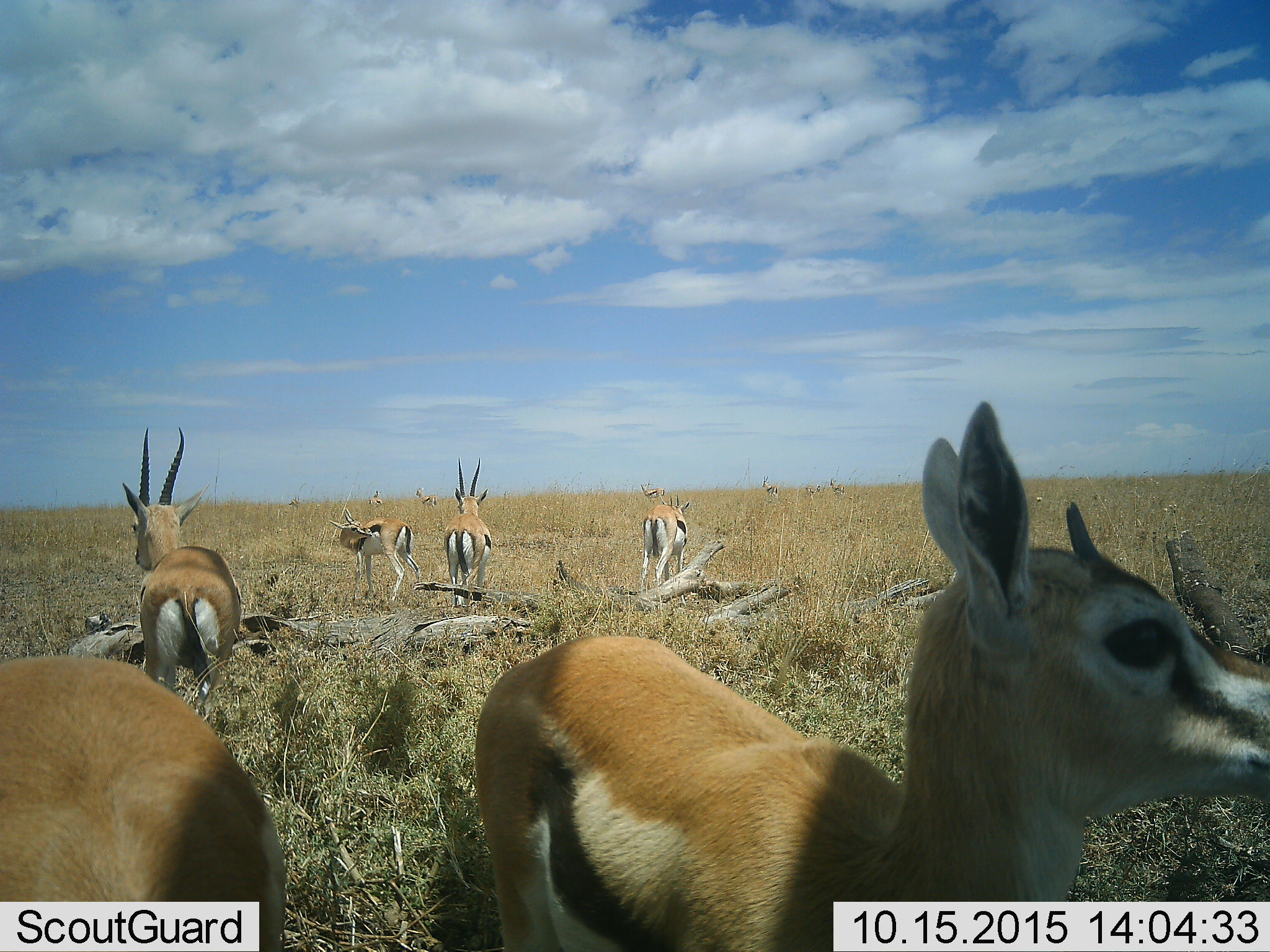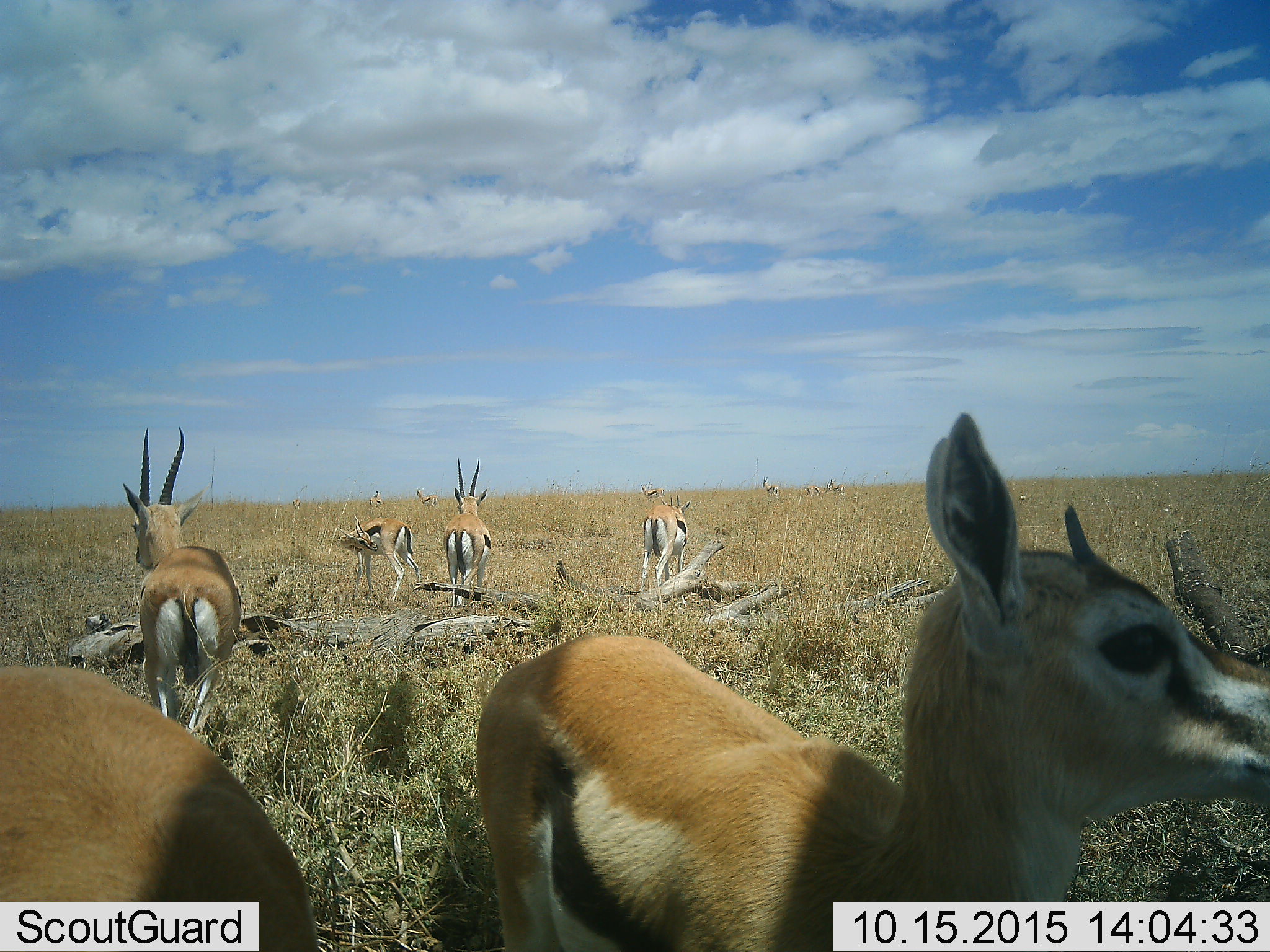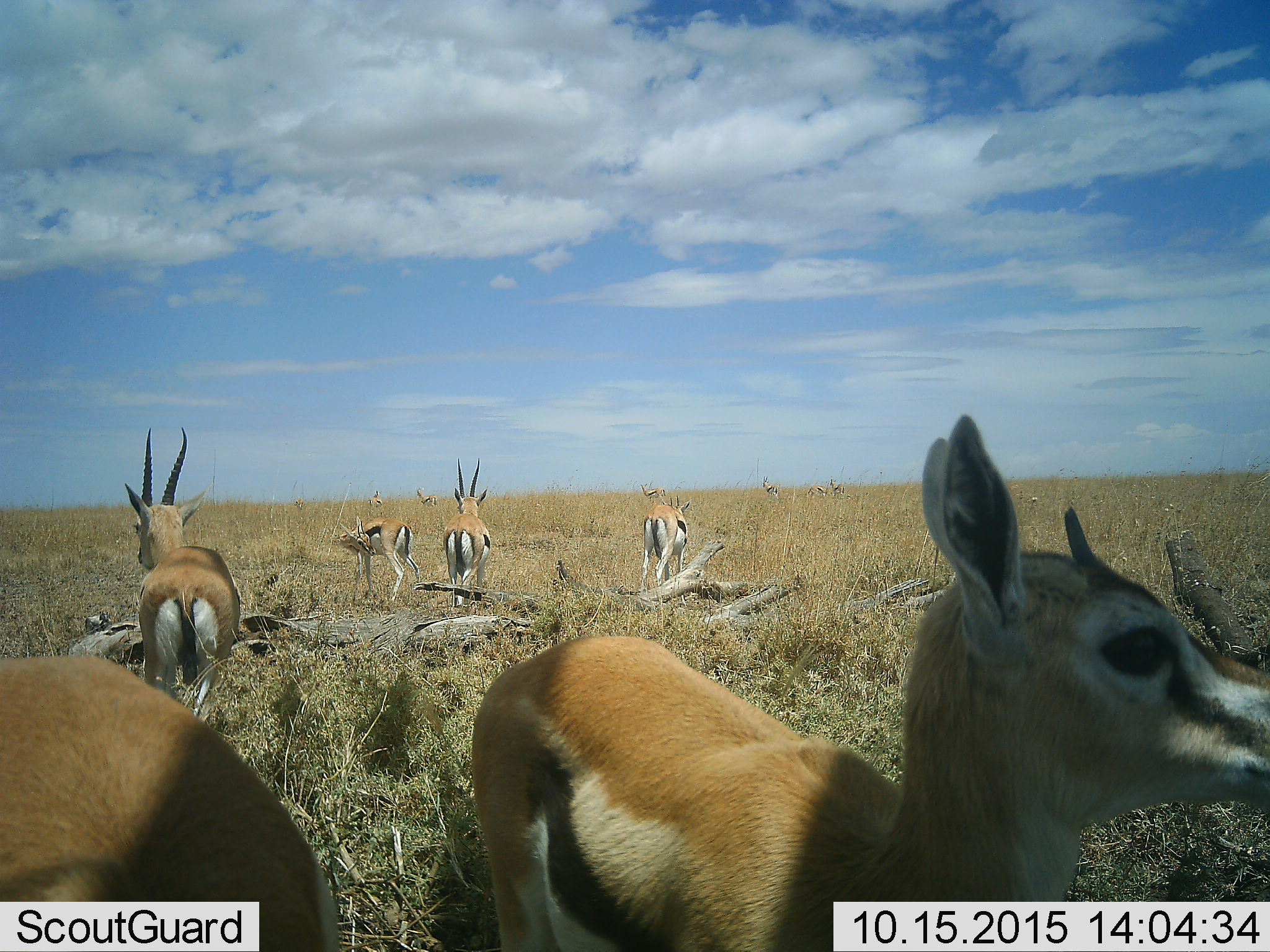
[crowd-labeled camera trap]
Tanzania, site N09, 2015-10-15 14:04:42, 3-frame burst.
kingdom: Animalia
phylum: Chordata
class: Mammalia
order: Artiodactyla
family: Bovidae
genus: Eudorcas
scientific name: Eudorcas thomsonii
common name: thomson's gazelle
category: gazellethomsons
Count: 11-50.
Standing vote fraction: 100%.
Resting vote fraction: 11%.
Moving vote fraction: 33%.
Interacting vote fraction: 22%.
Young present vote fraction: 33%.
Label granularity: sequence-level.